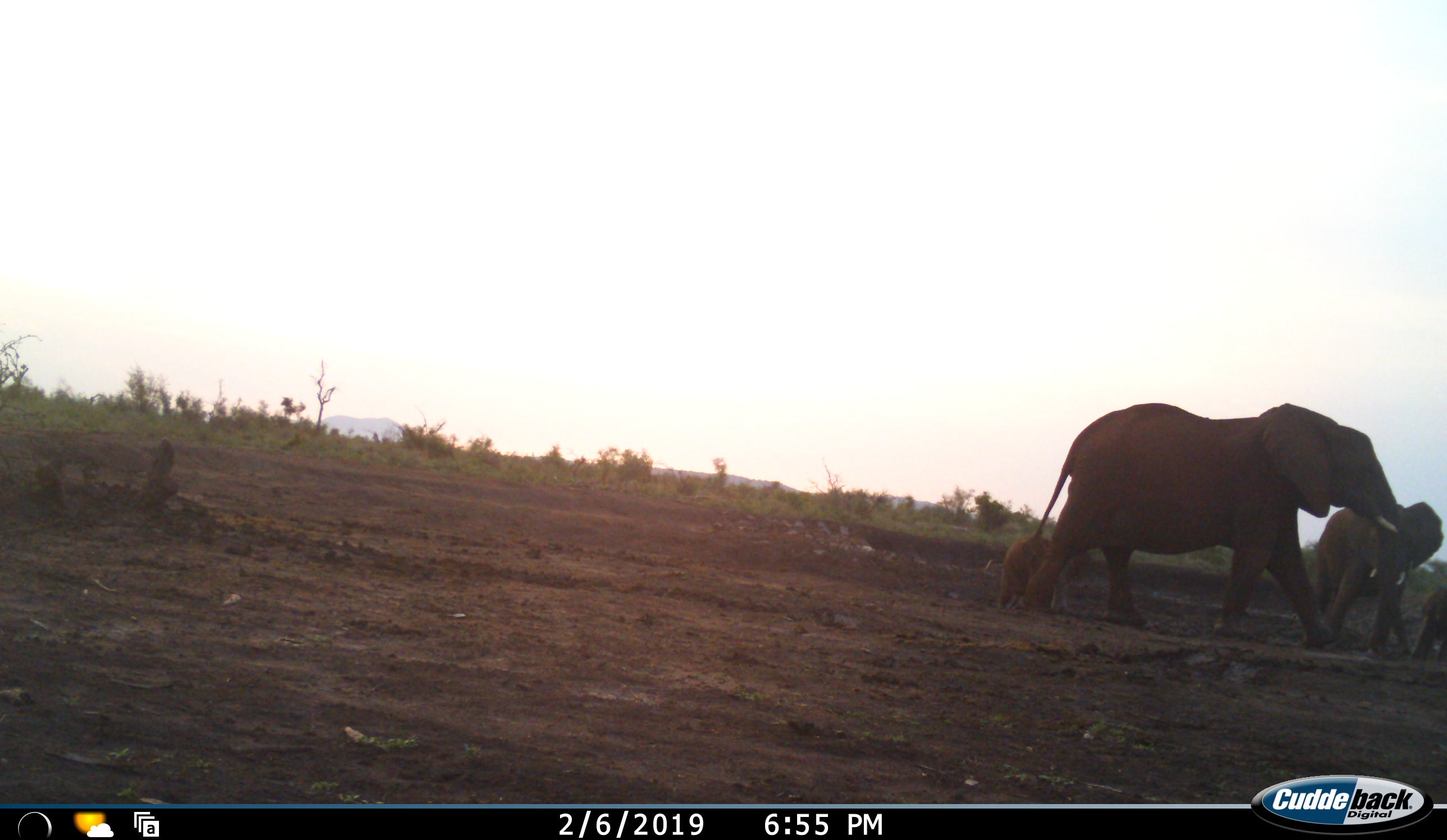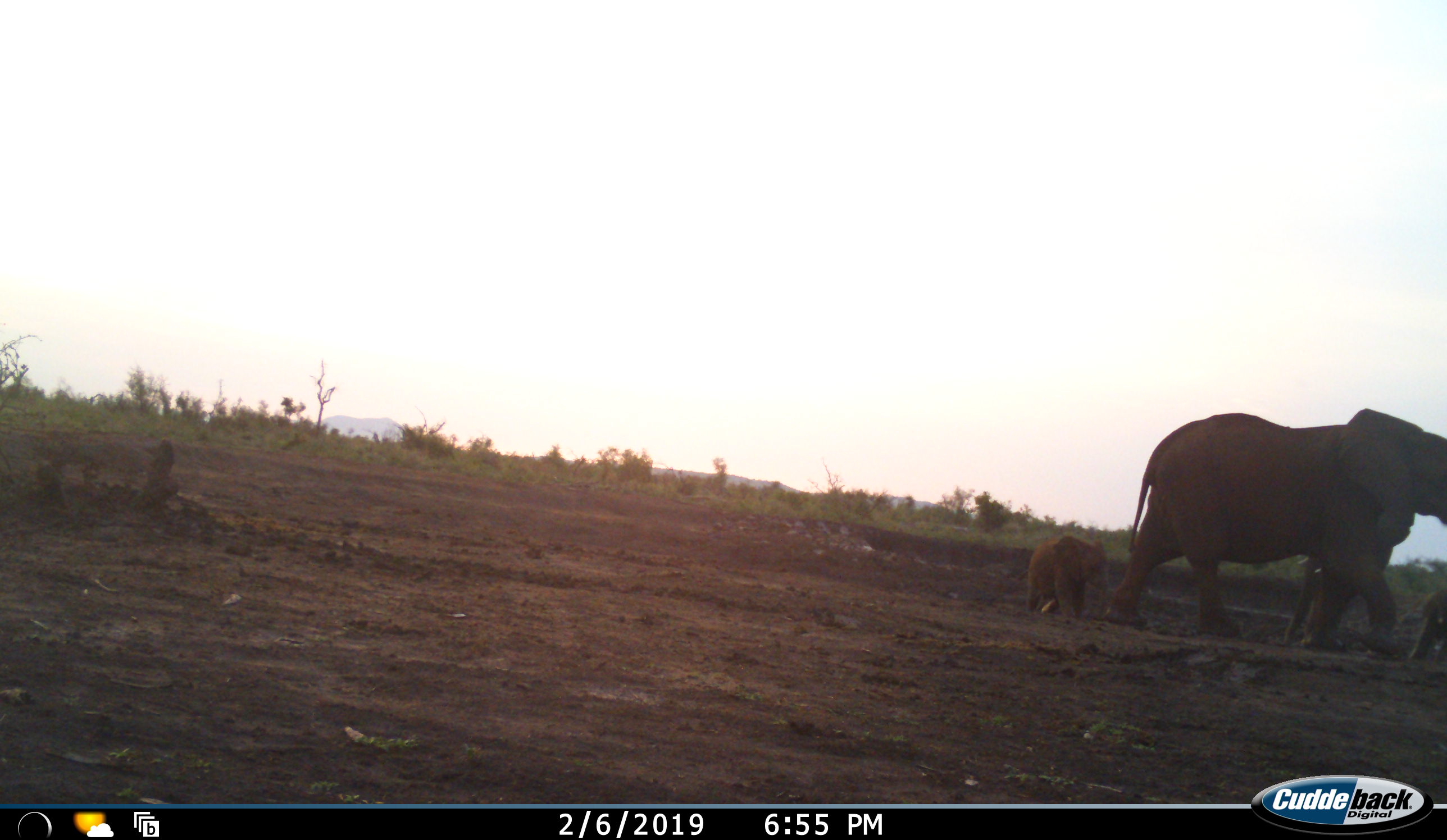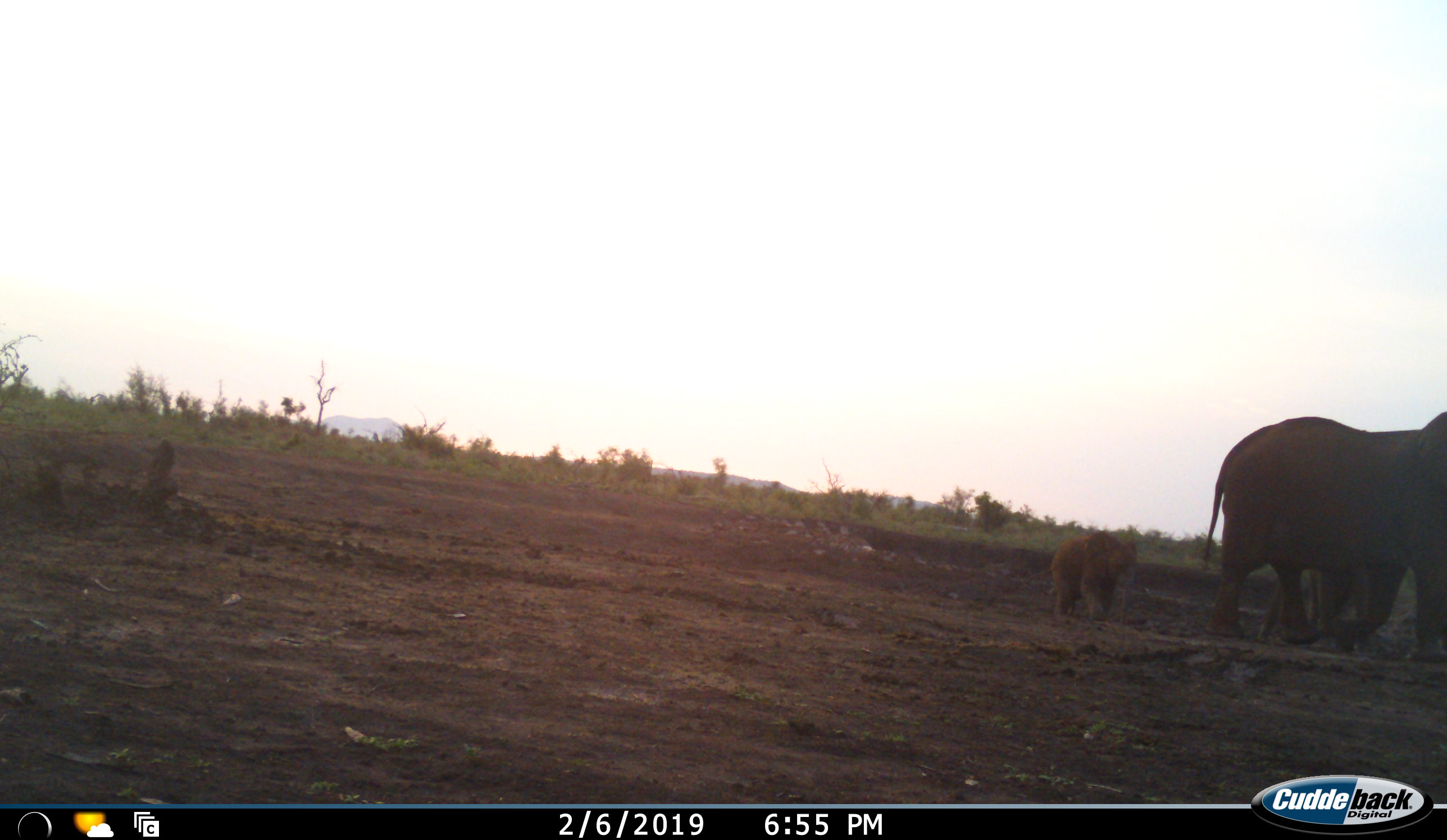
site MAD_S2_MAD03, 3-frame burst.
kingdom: Animalia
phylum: Chordata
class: Mammalia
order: Proboscidea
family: Elephantidae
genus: Loxodonta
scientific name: Loxodonta africana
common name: african bush elephant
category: elephant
Elephant (african bush elephant) (Loxodonta africana), count 4. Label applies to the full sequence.